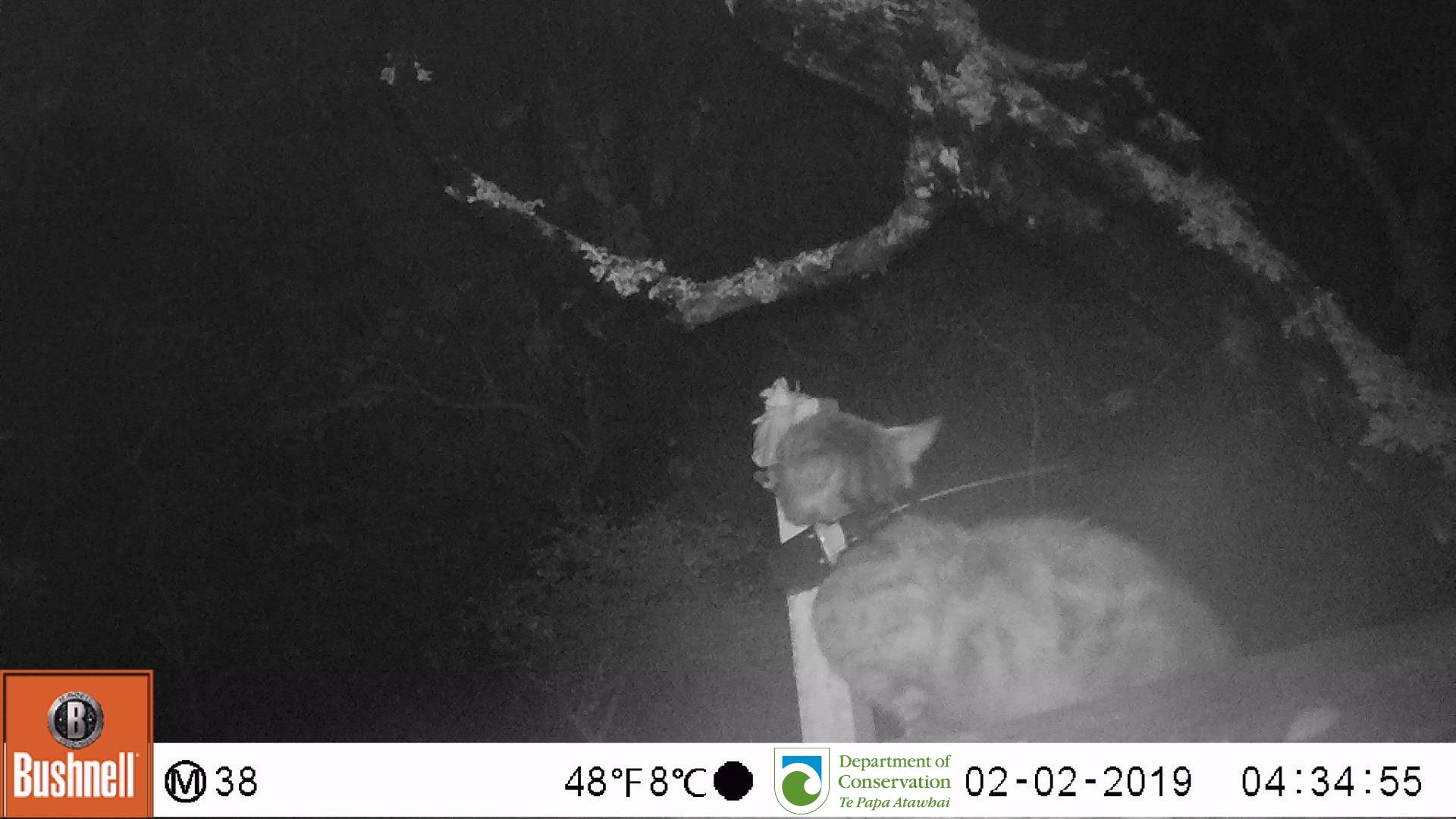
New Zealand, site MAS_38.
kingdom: Animalia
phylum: Chordata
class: Mammalia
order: Carnivora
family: Felidae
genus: Felis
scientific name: Felis catus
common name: domestic cat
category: cat